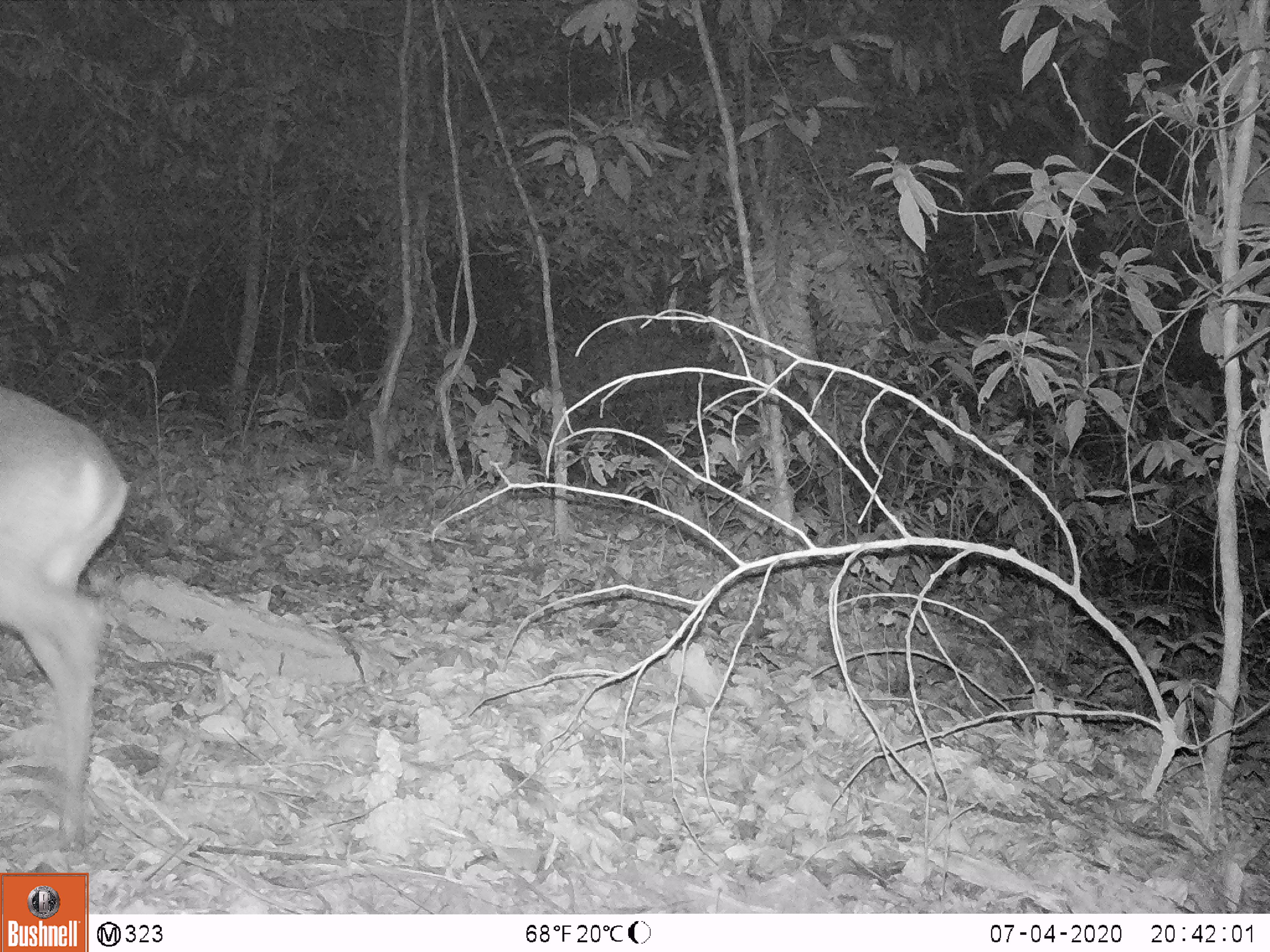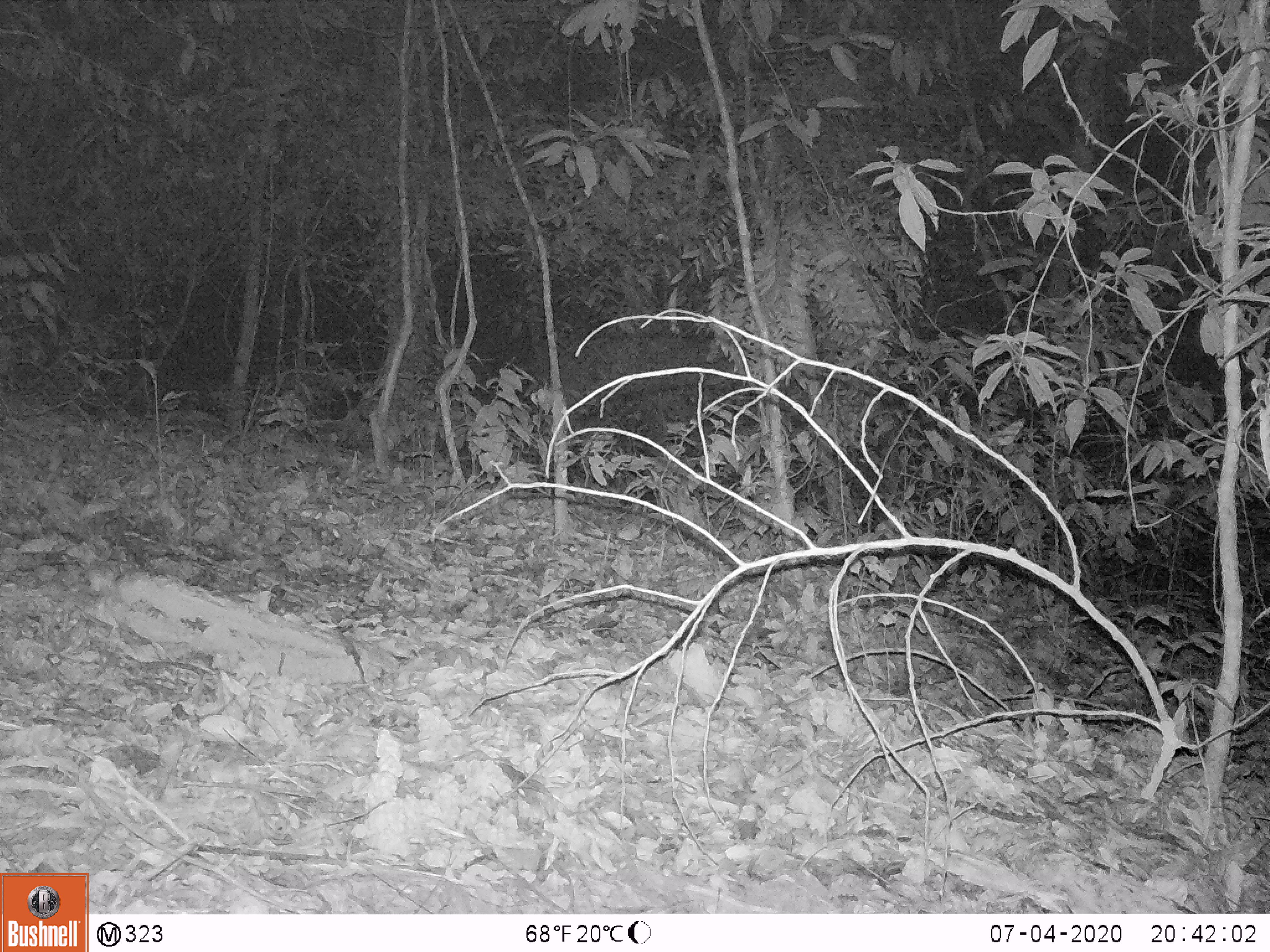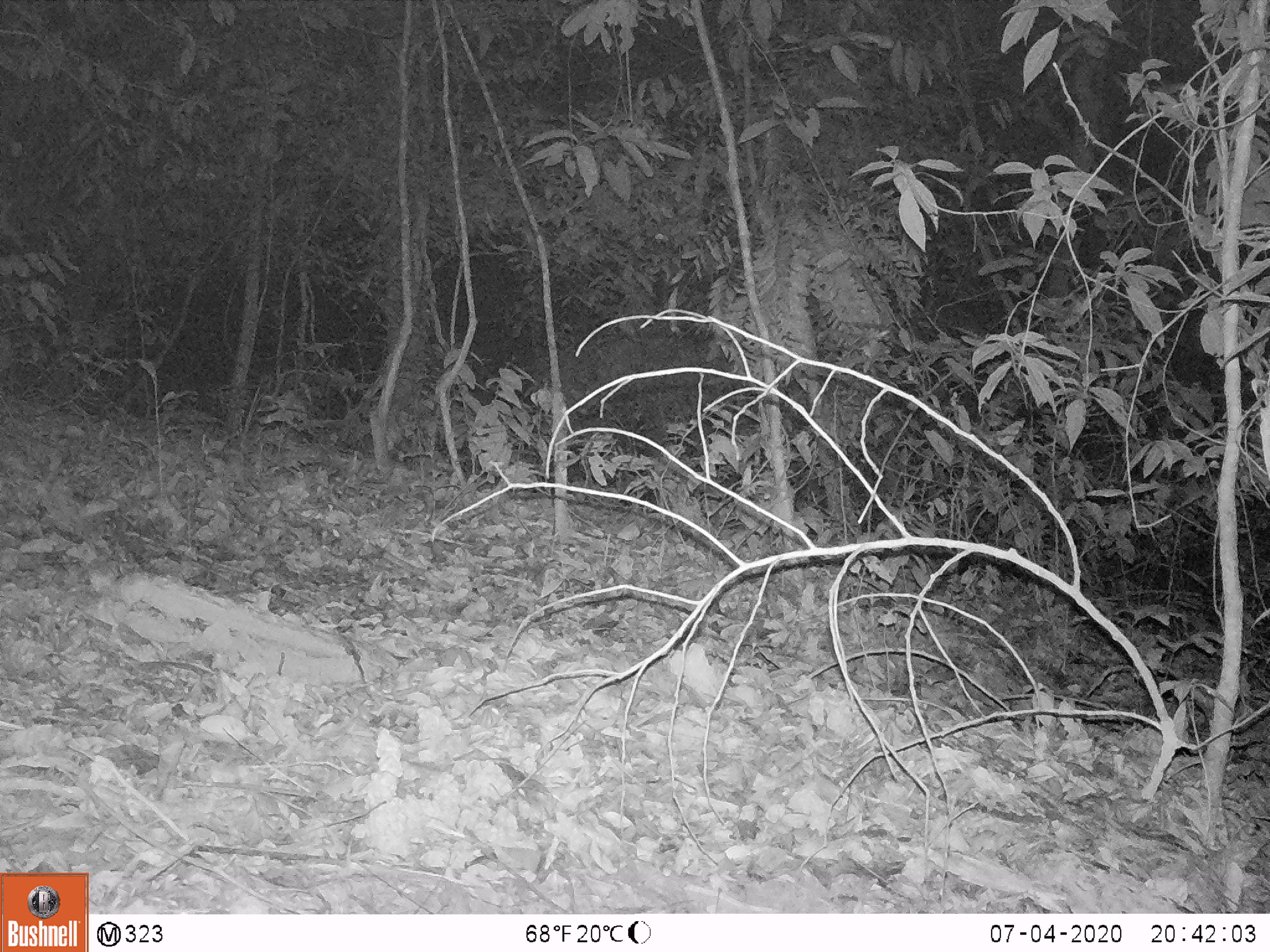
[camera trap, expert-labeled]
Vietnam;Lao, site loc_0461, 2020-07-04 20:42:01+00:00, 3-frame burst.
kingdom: Animalia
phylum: Chordata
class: Mammalia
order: Artiodactyla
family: Cervidae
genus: Muntiacus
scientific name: Muntiacus rooseveltorum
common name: roosevelt's muntjac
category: roosevelts muntjac group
Roosevelts muntjac group (roosevelt's muntjac) (Muntiacus rooseveltorum). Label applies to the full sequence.